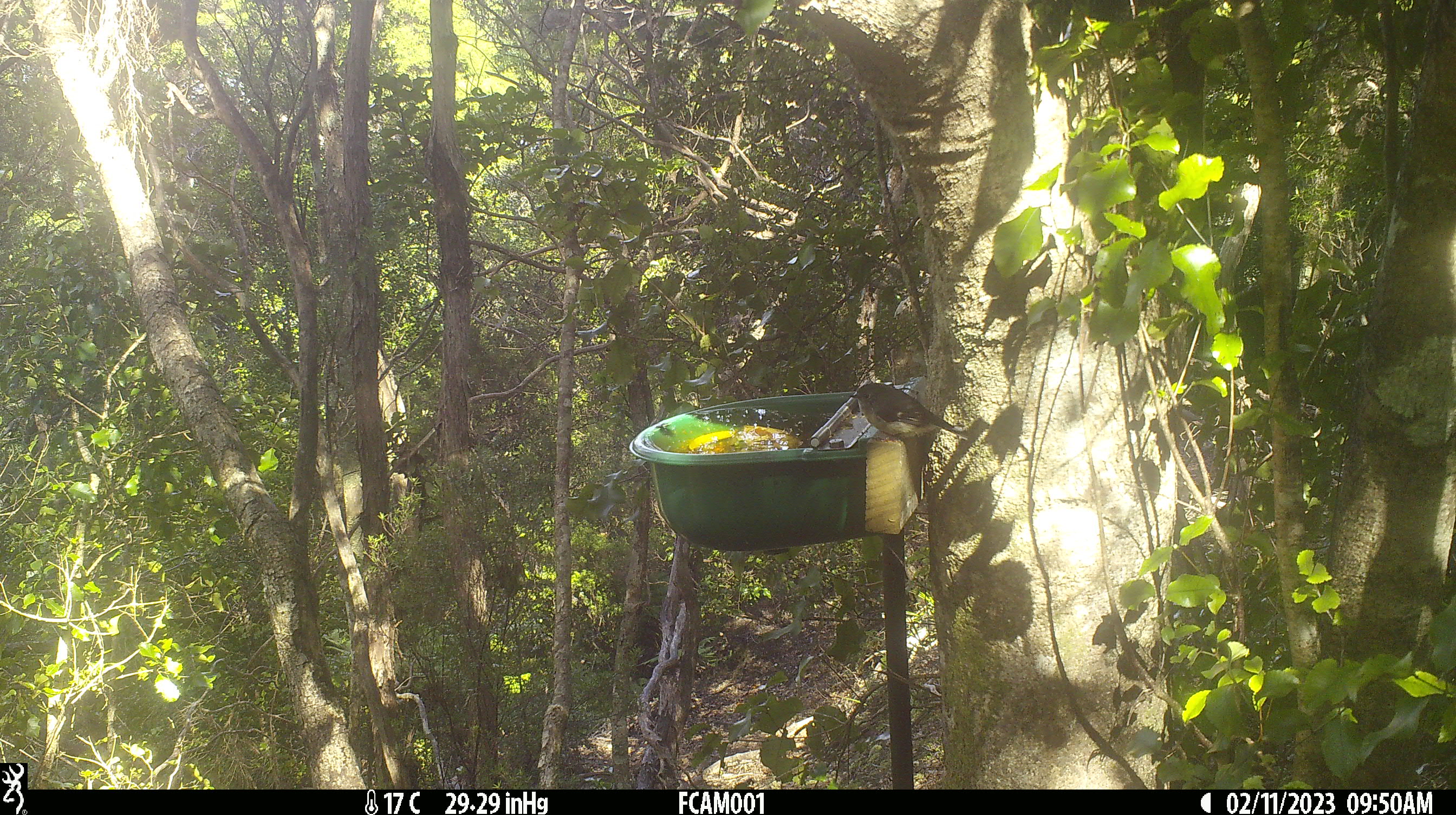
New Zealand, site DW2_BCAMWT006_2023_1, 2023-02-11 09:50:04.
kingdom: Animalia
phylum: Chordata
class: Aves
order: Passeriformes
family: Petroicidae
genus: Petroica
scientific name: Petroica macrocephala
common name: tomtit